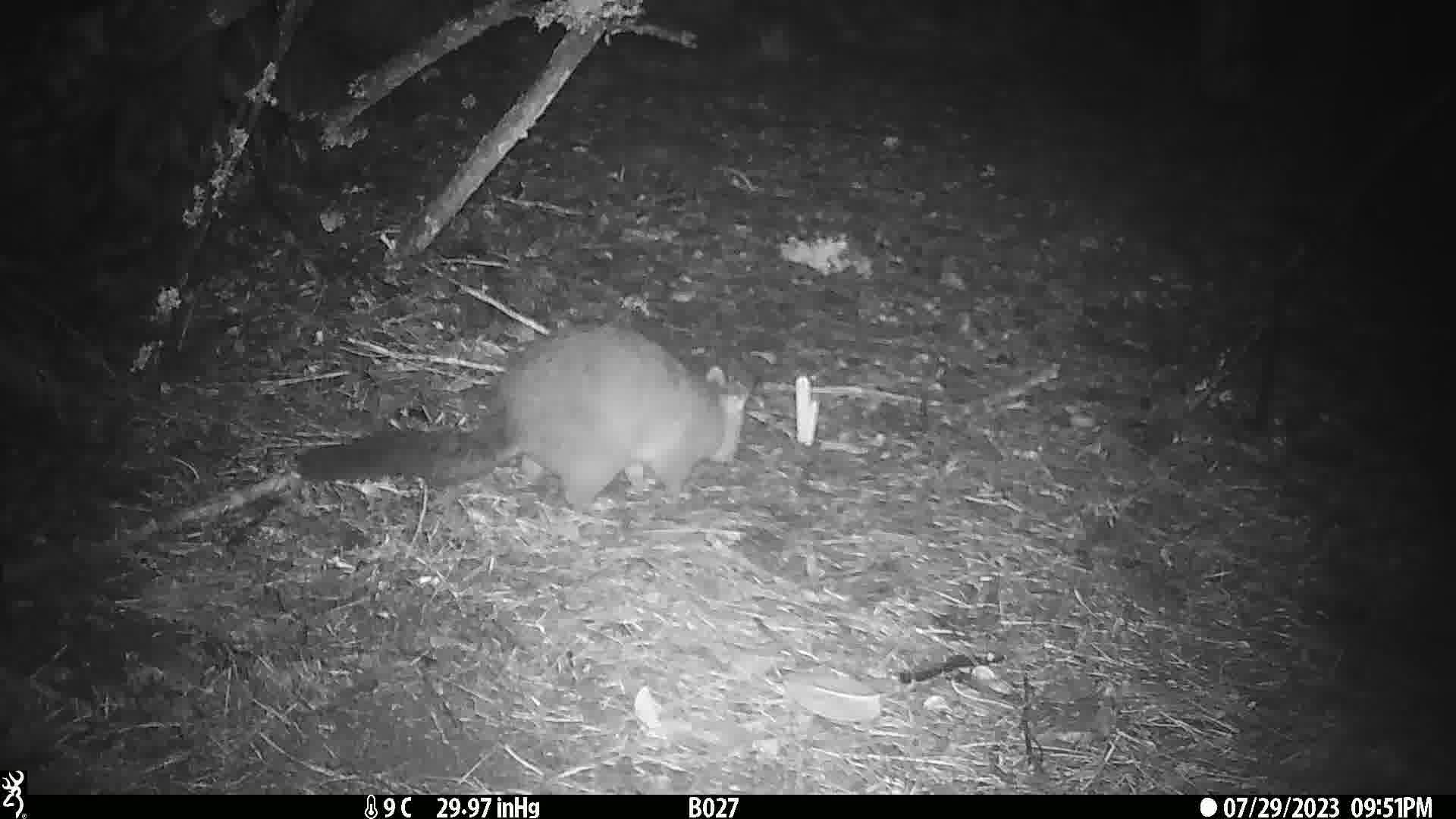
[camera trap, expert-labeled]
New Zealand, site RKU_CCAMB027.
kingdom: Animalia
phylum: Chordata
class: Mammalia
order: Diprotodontia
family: Phalangeridae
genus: Trichosurus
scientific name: Trichosurus vulpecula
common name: common brushtail possum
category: possum